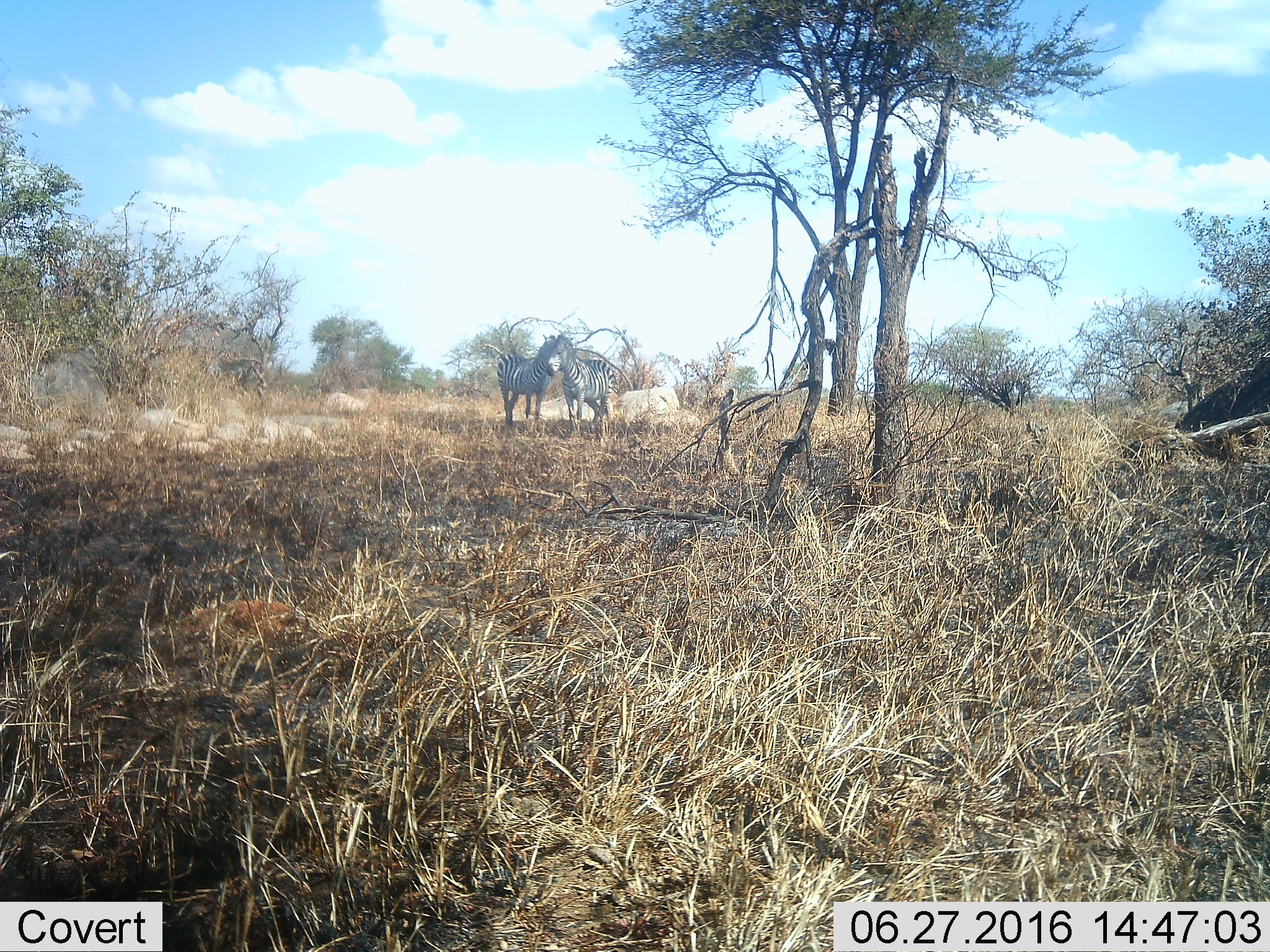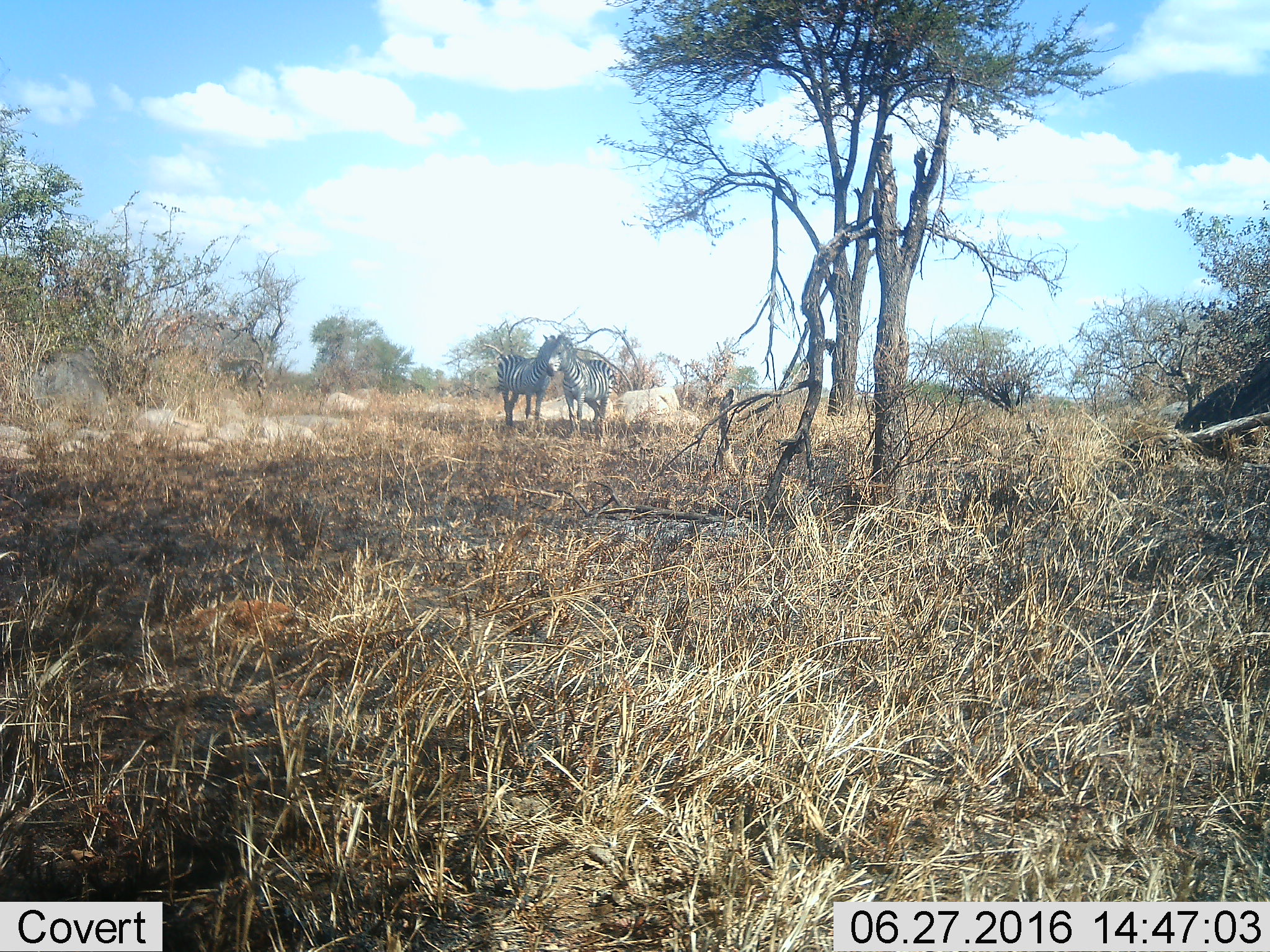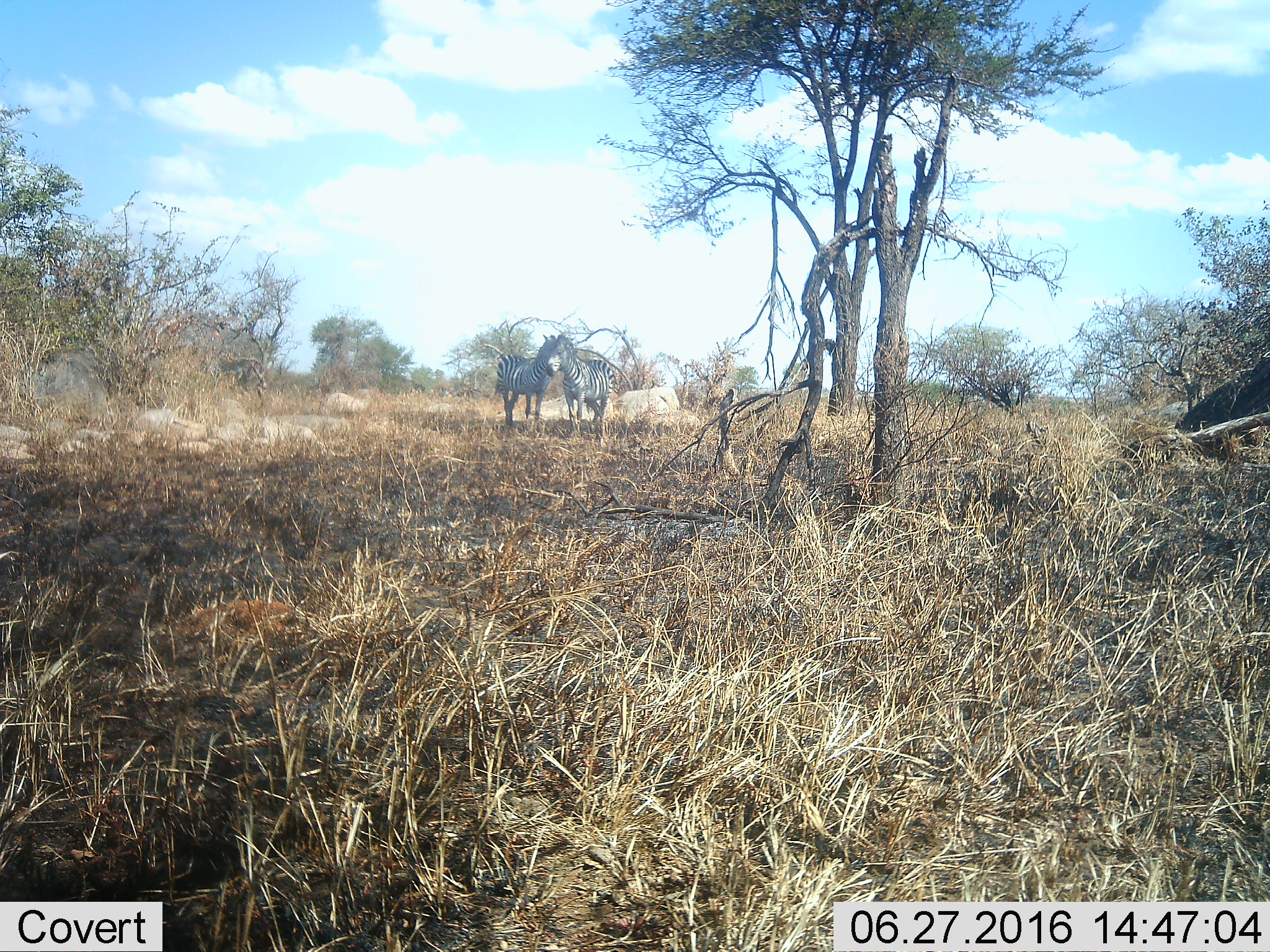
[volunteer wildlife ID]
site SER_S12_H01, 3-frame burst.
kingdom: Animalia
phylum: Chordata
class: Mammalia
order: Perissodactyla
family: Equidae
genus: Equus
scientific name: Equus quagga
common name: plains zebra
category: zebraplains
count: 2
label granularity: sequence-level